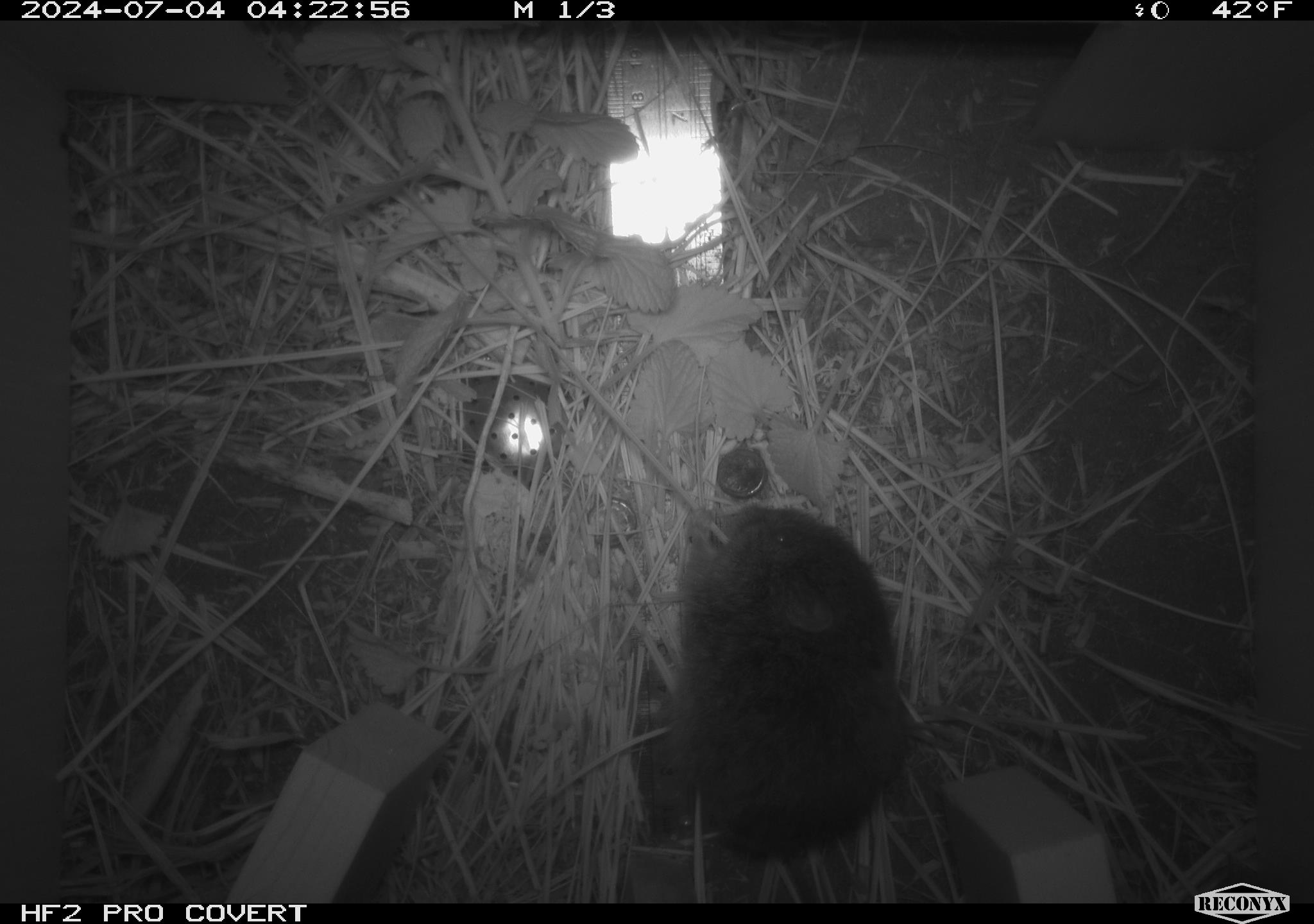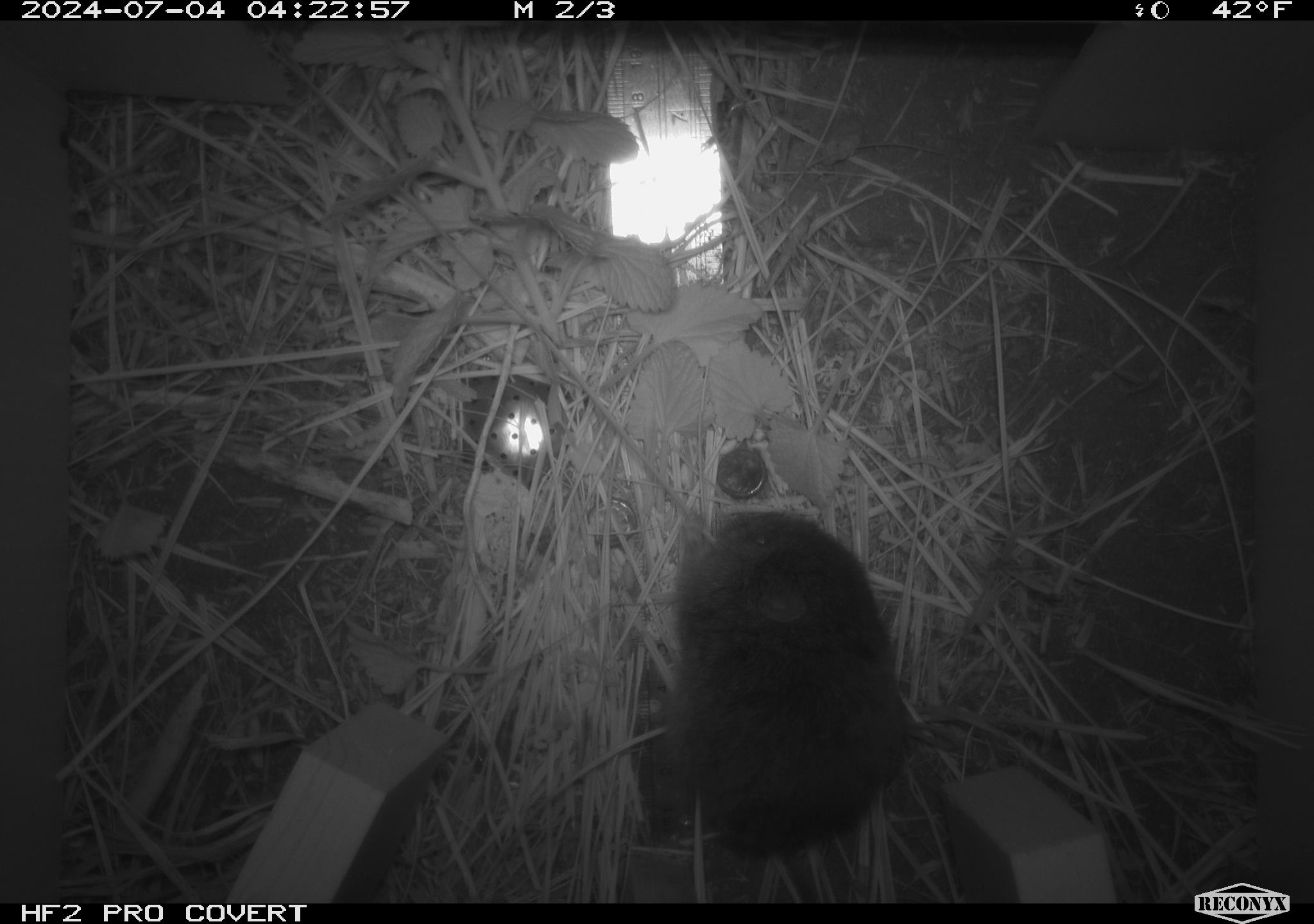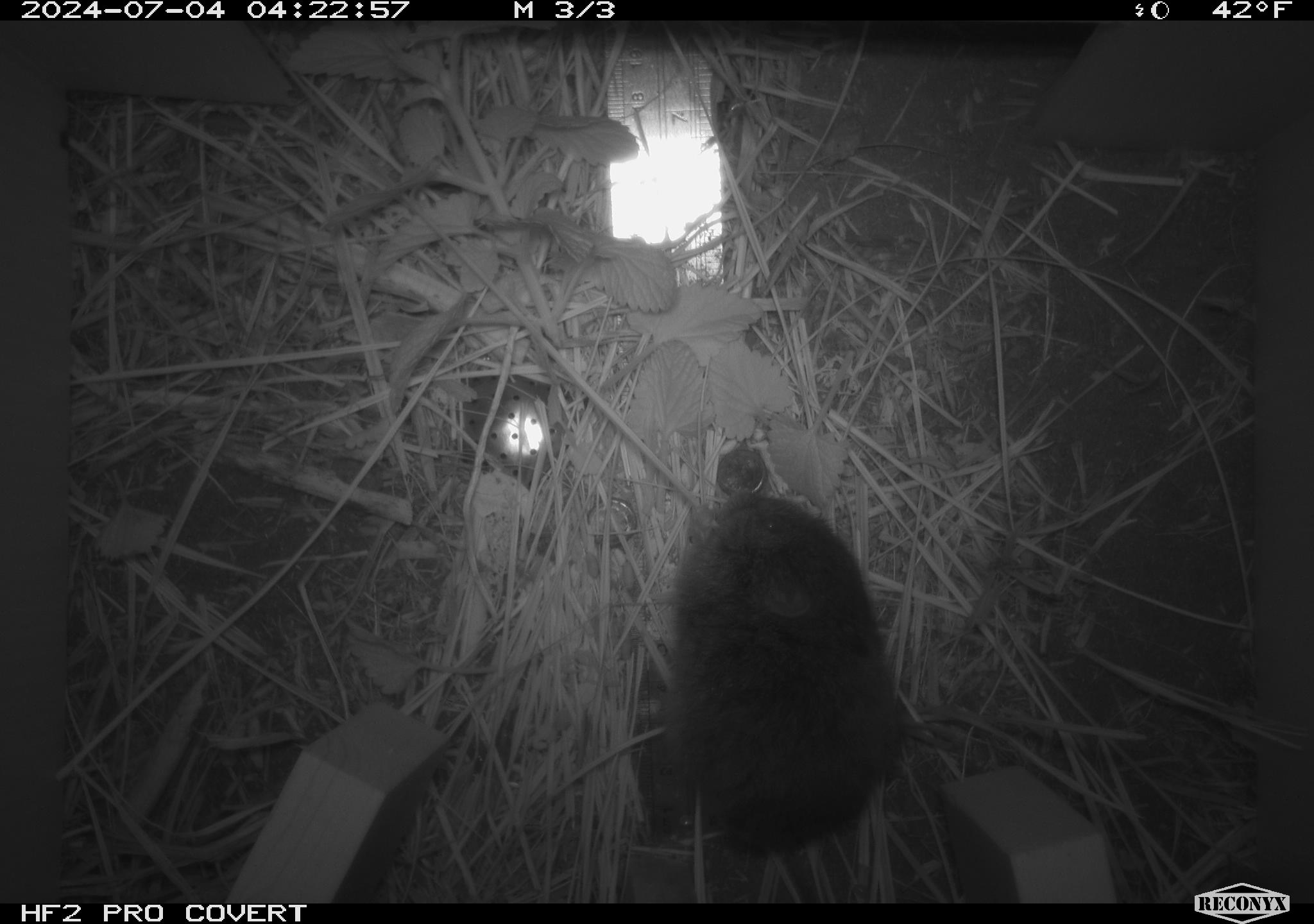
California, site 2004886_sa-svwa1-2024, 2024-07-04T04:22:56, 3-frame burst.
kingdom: Animalia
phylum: Chordata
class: Mammalia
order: Rodentia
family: Cricetidae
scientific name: Arvicolinae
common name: voles, lemmings, and muskrats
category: arvicolinae subfamily